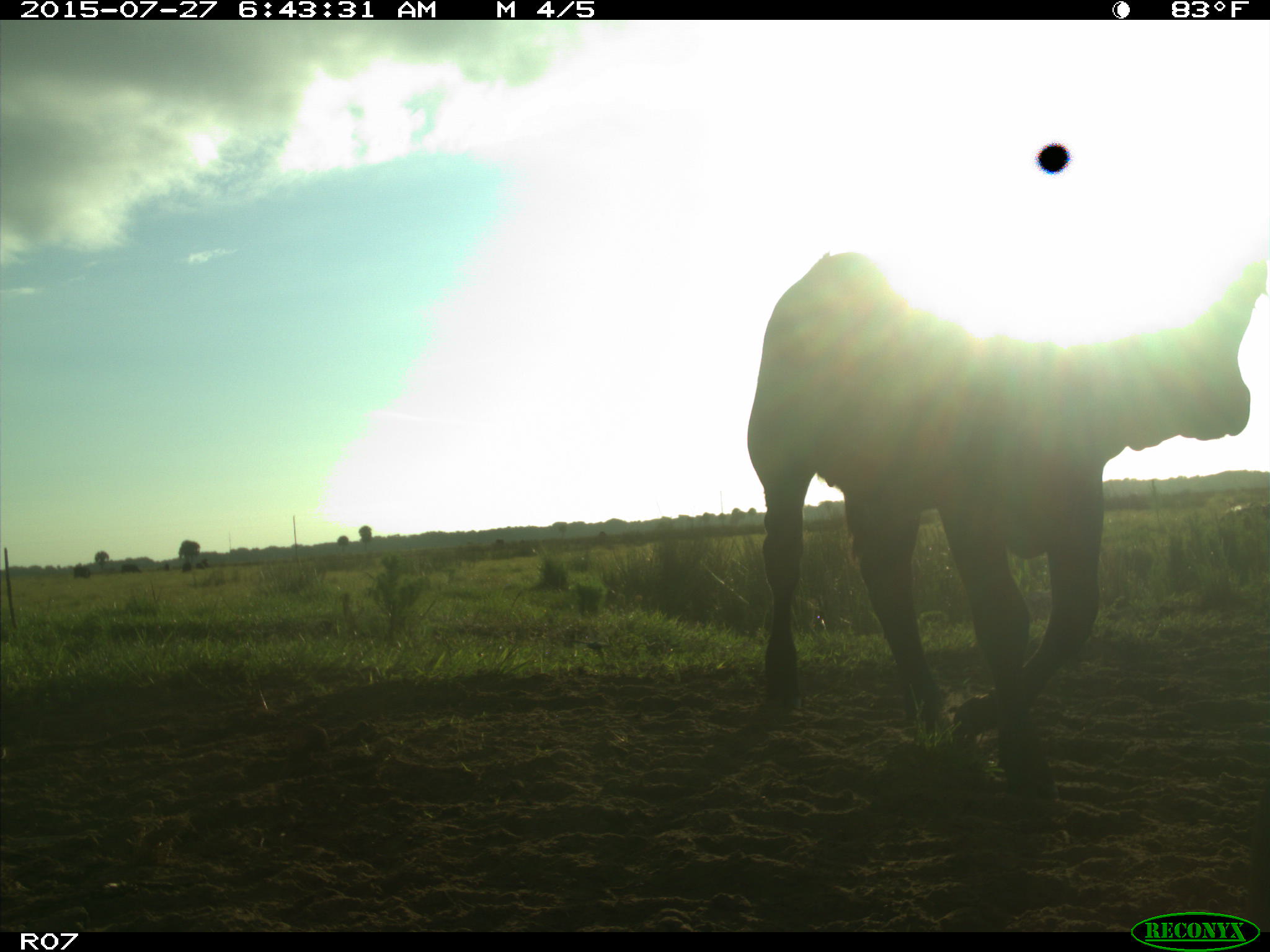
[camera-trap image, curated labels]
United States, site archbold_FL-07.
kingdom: Animalia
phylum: Chordata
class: Mammalia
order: Artiodactyla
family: Bovidae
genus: Bos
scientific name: Bos taurus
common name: domestic cow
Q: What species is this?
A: Bos taurus (domestic cow).